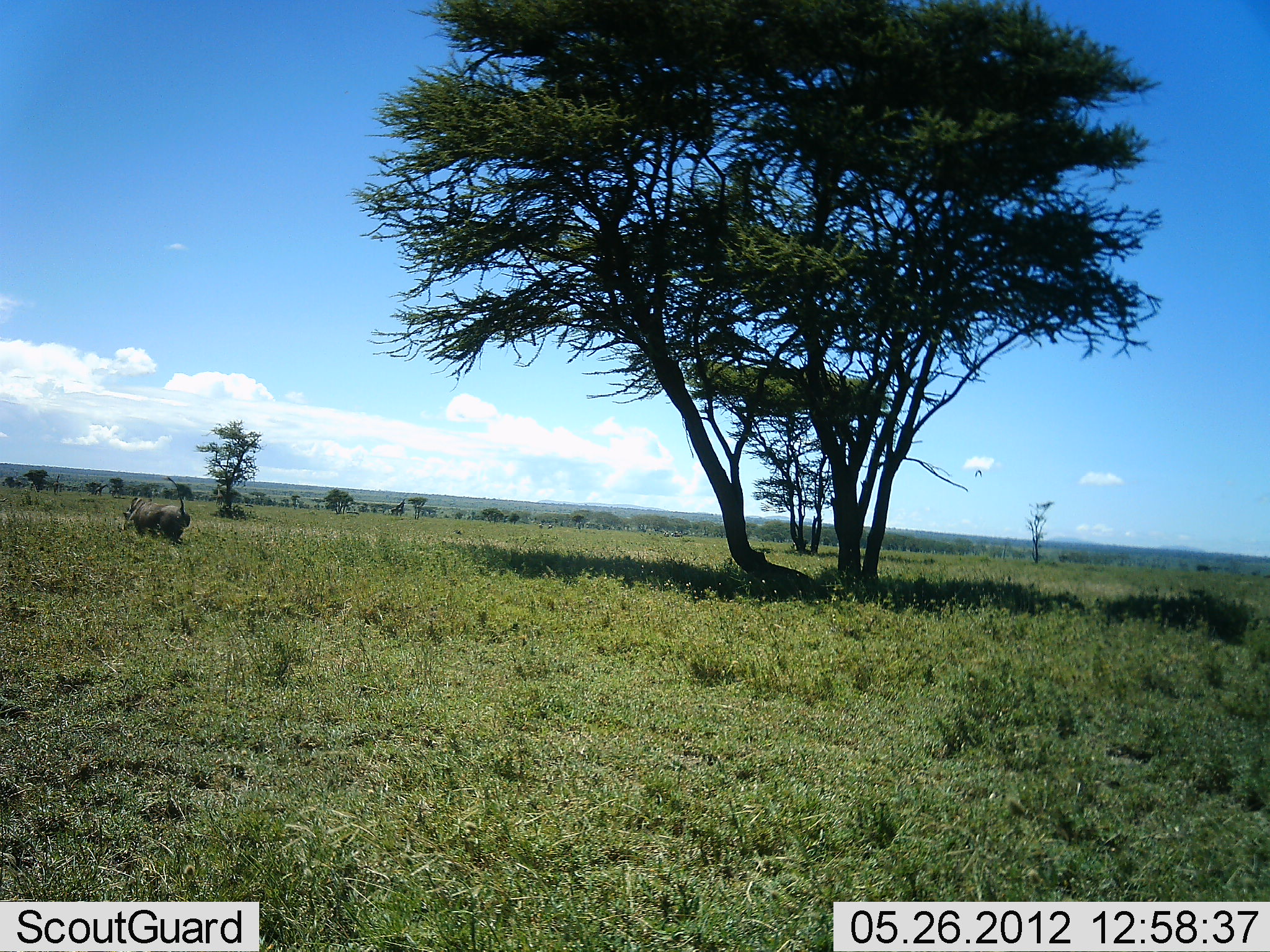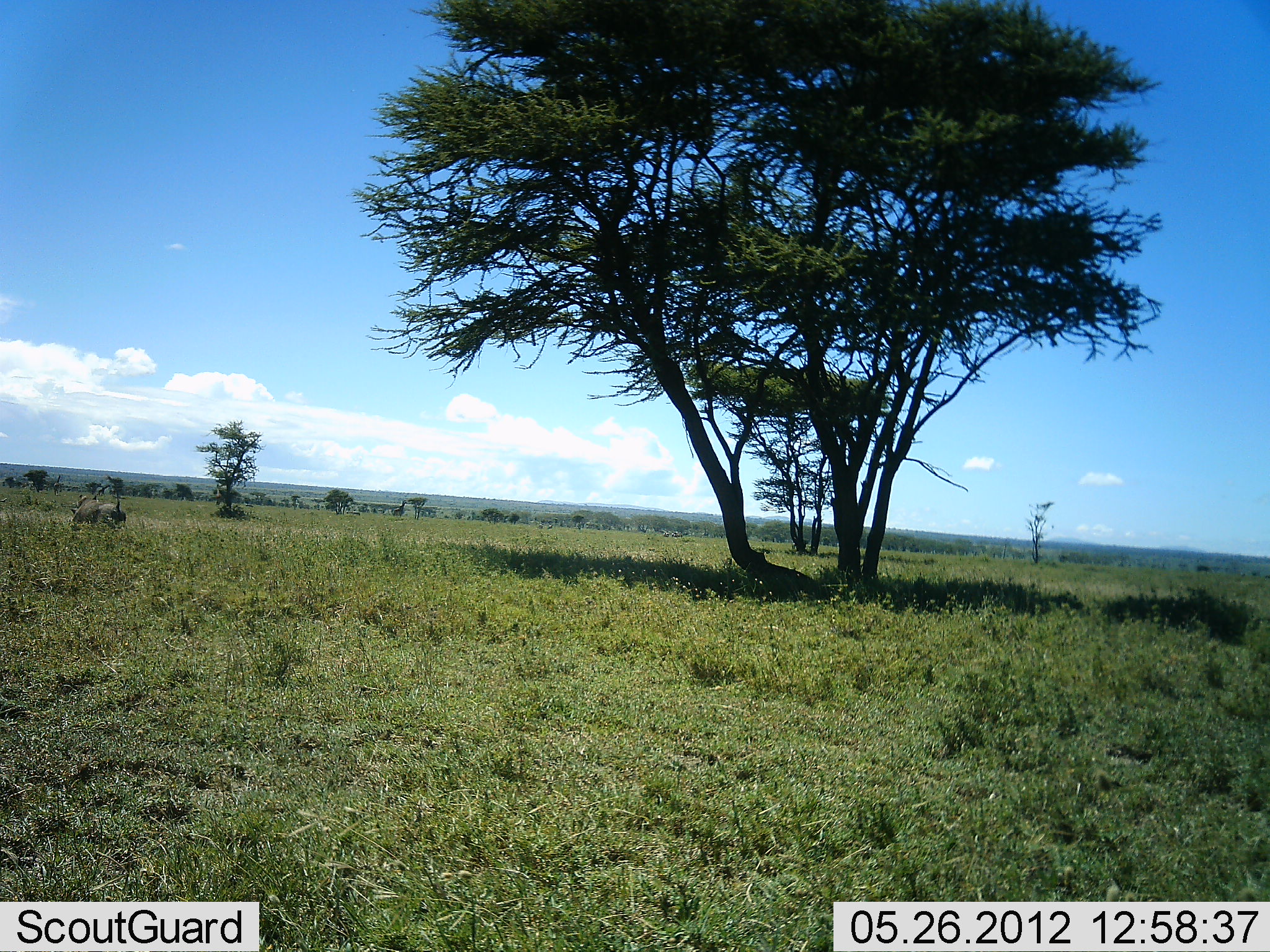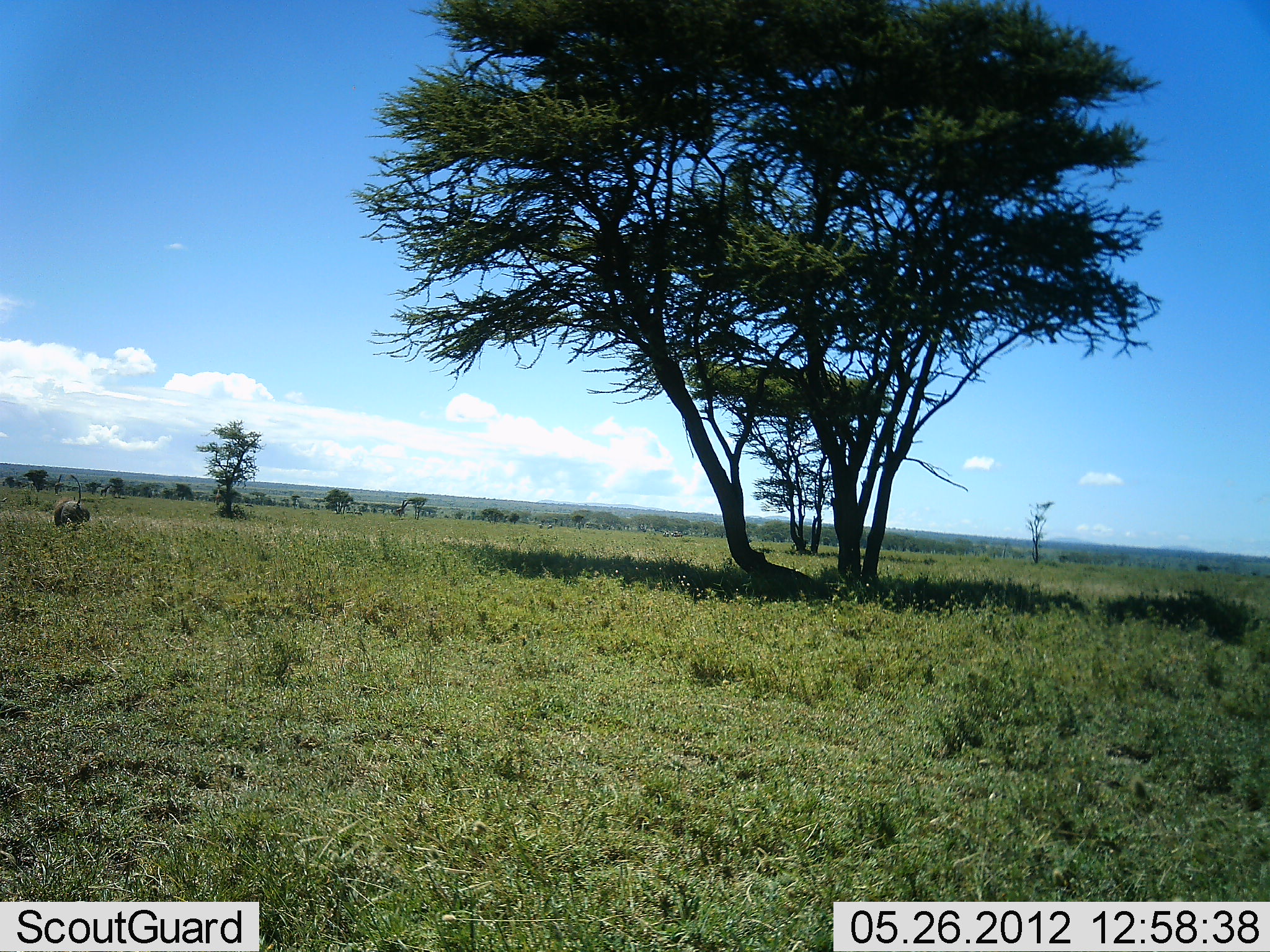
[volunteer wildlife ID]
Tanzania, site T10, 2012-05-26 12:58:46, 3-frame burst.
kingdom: Animalia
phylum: Chordata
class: Mammalia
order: Artiodactyla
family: Suidae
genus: Phacochoerus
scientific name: Phacochoerus africanus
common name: warthog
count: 1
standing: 9%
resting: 0%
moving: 100%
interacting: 0%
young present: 0%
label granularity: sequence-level